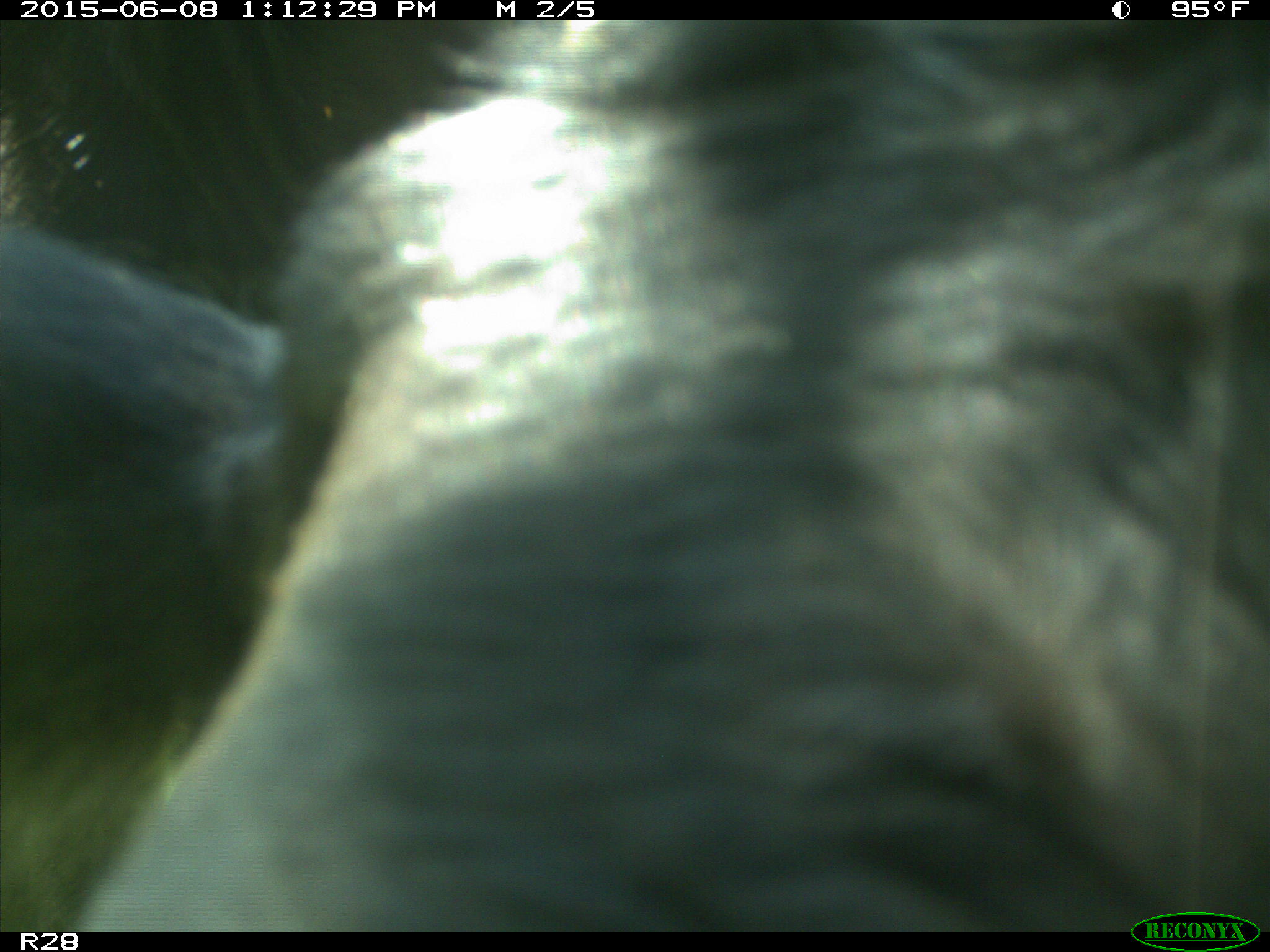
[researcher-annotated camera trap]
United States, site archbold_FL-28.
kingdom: Animalia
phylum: Chordata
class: Mammalia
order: Artiodactyla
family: Bovidae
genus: Bos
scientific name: Bos taurus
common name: domestic cow